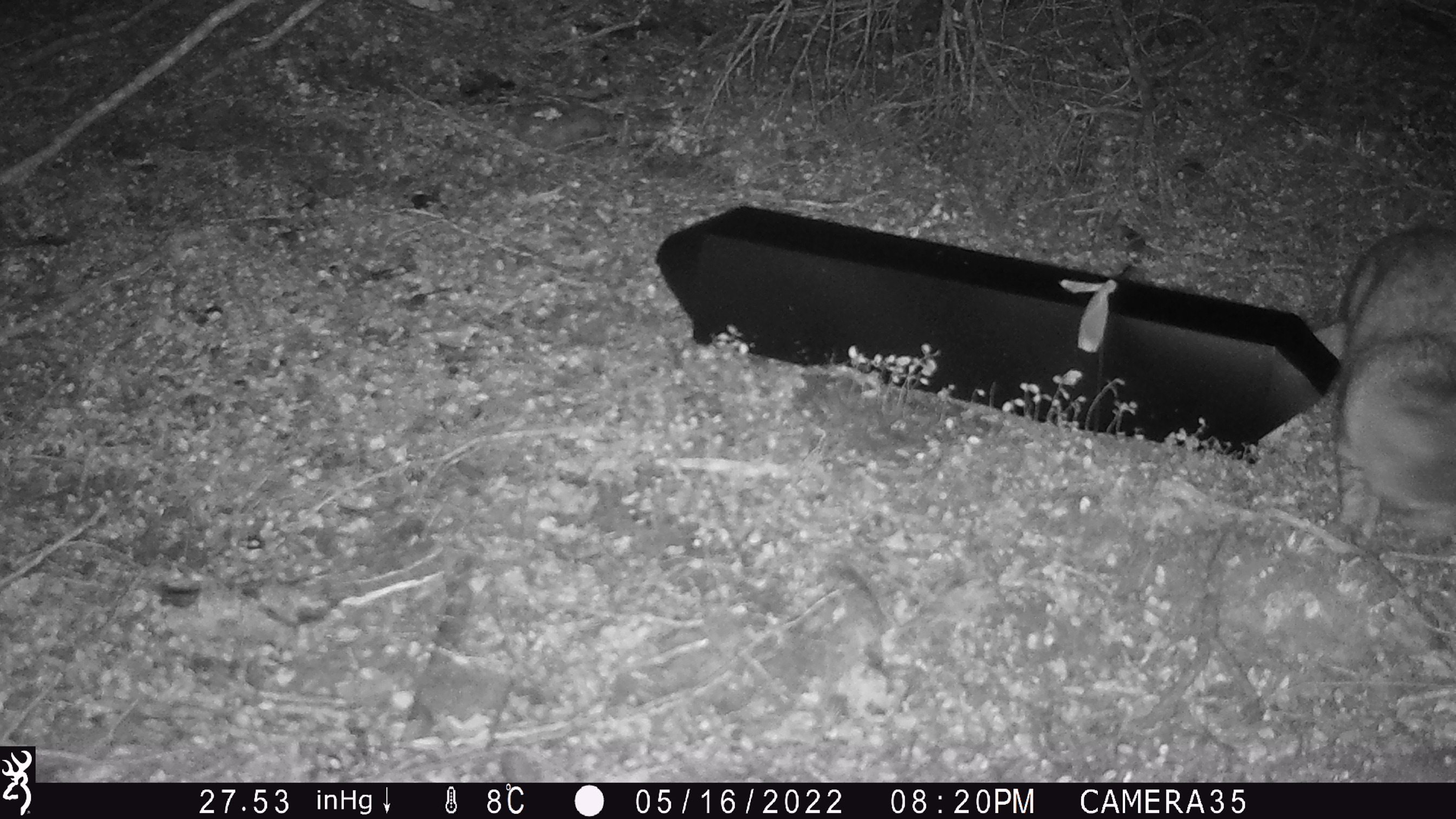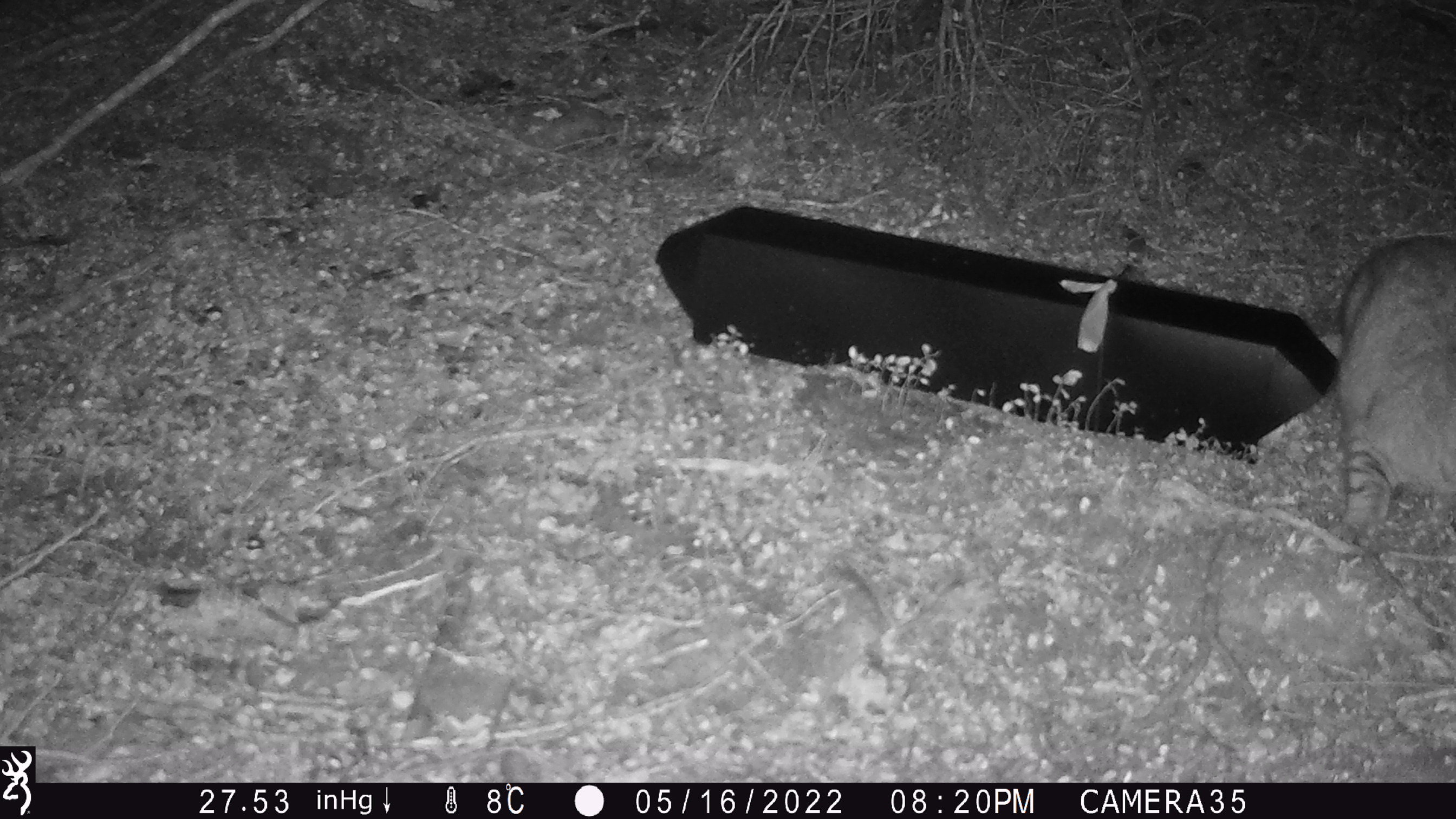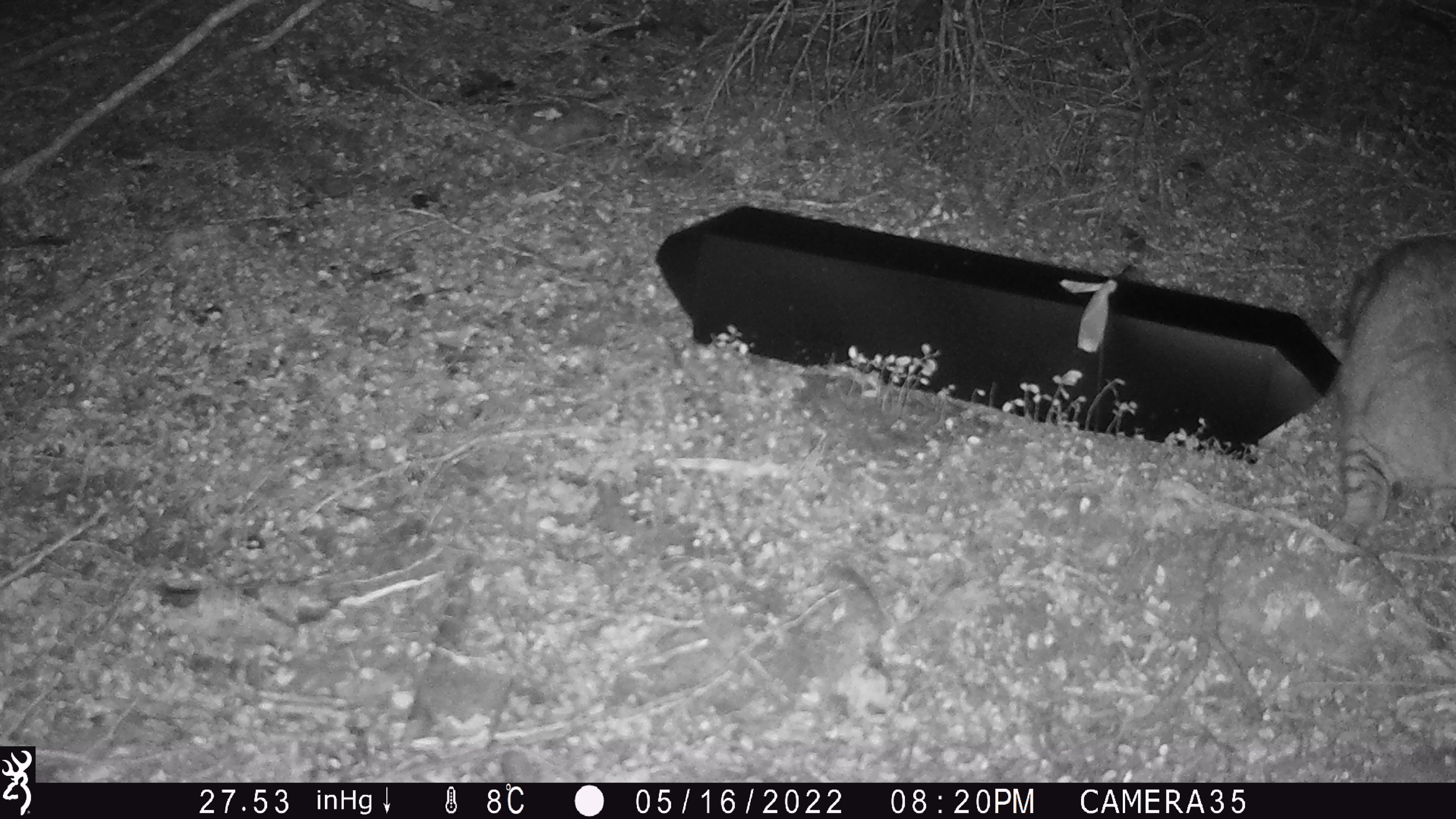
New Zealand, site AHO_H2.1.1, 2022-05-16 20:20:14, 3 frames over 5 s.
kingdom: Animalia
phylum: Chordata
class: Mammalia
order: Carnivora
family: Felidae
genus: Felis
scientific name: Felis catus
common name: domestic cat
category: cat